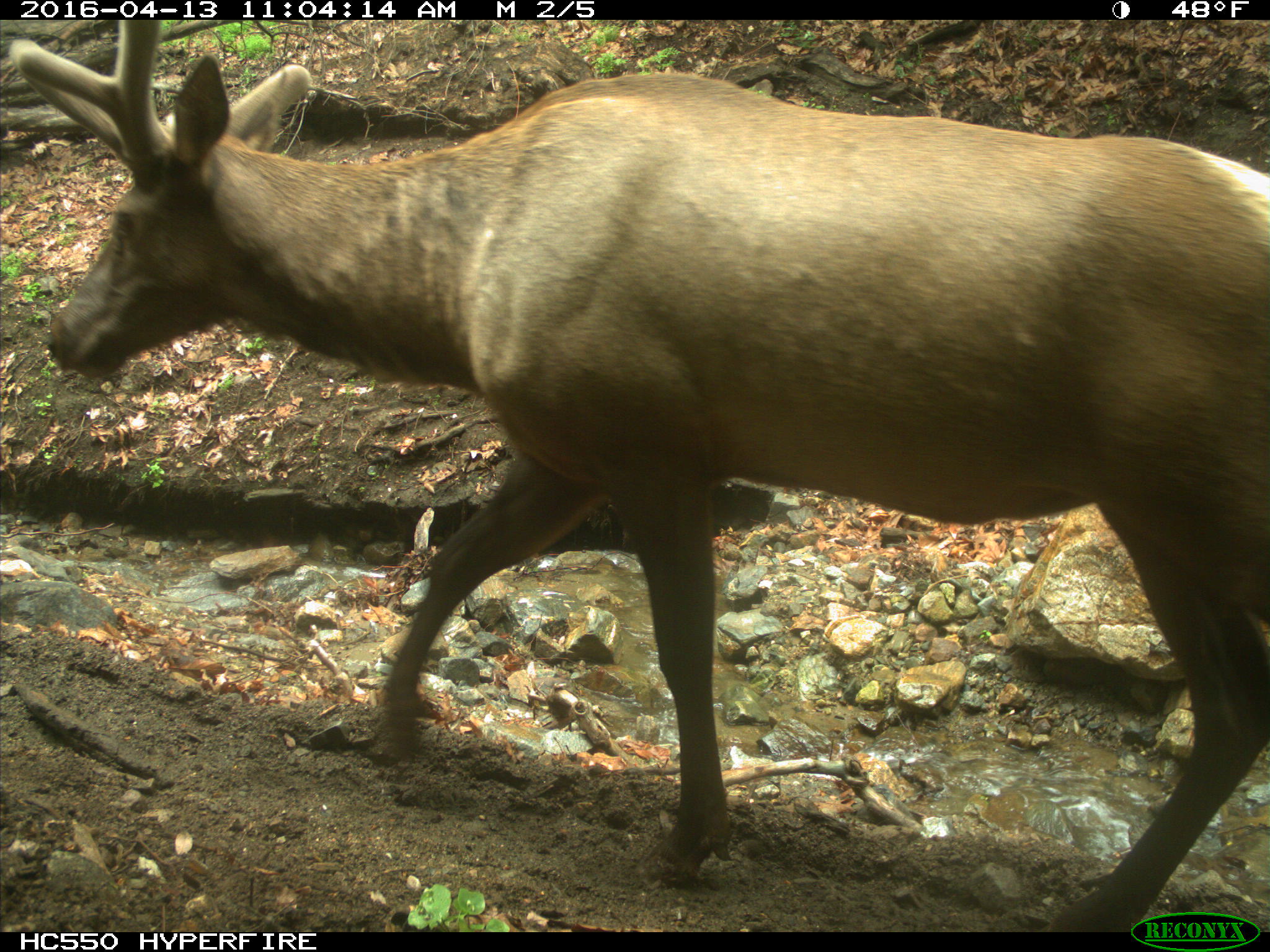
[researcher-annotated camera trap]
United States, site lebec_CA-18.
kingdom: Animalia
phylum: Chordata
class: Mammalia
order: Artiodactyla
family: Cervidae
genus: Cervus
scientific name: Cervus canadensis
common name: elk